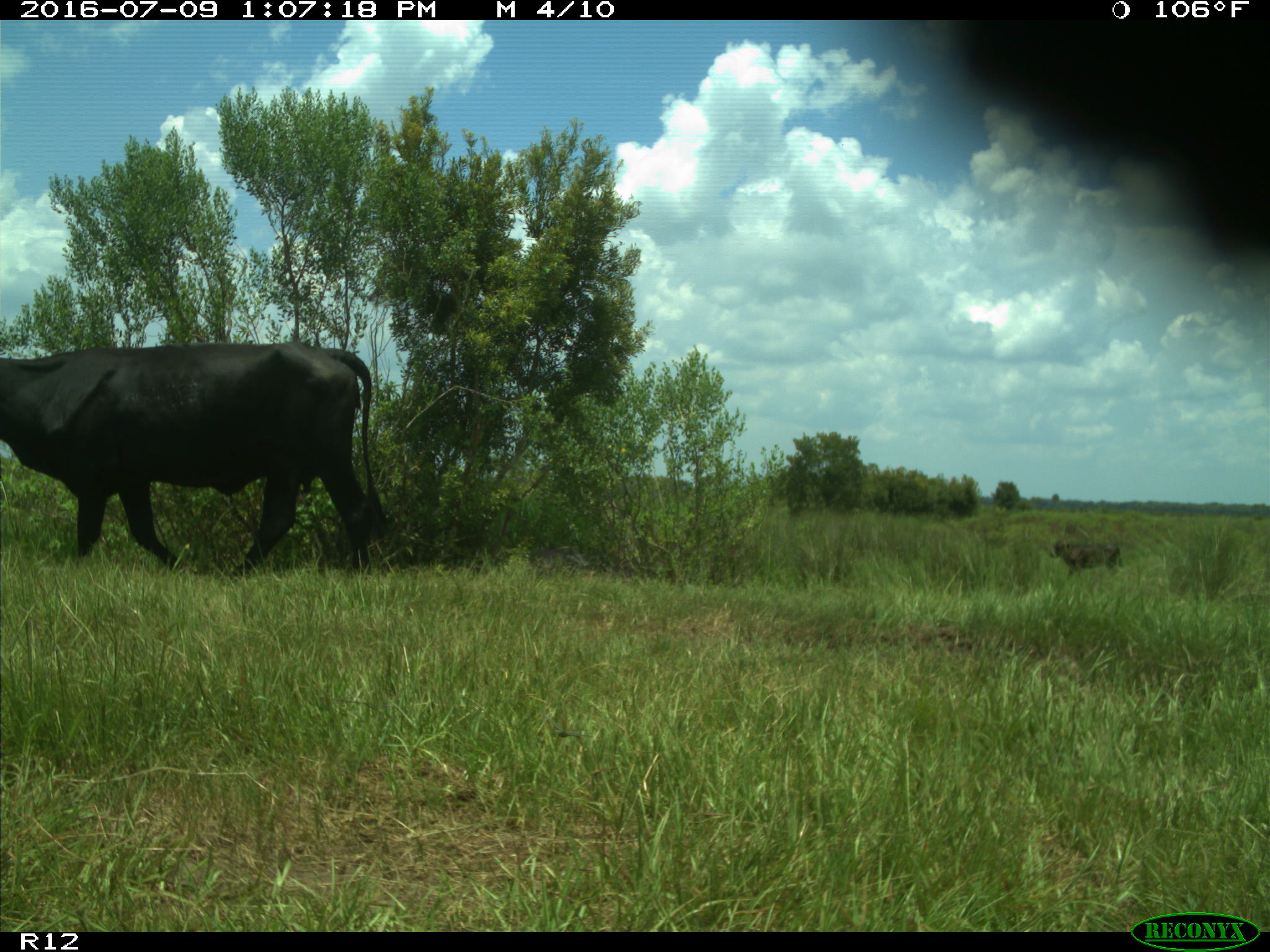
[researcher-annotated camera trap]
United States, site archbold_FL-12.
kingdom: Animalia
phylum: Chordata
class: Mammalia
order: Artiodactyla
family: Bovidae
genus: Bos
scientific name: Bos taurus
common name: domestic cow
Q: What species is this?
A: Bos taurus (domestic cow).